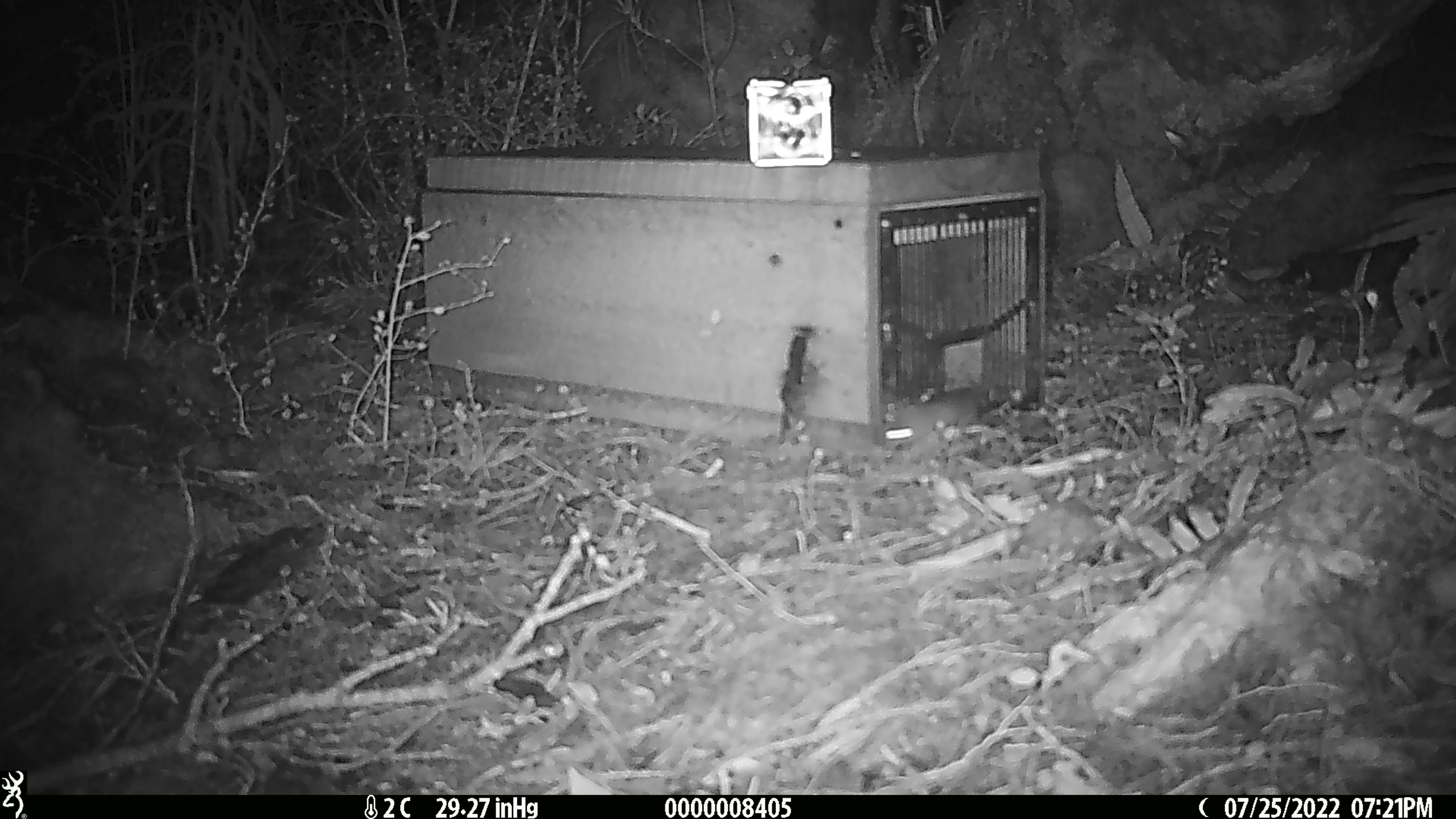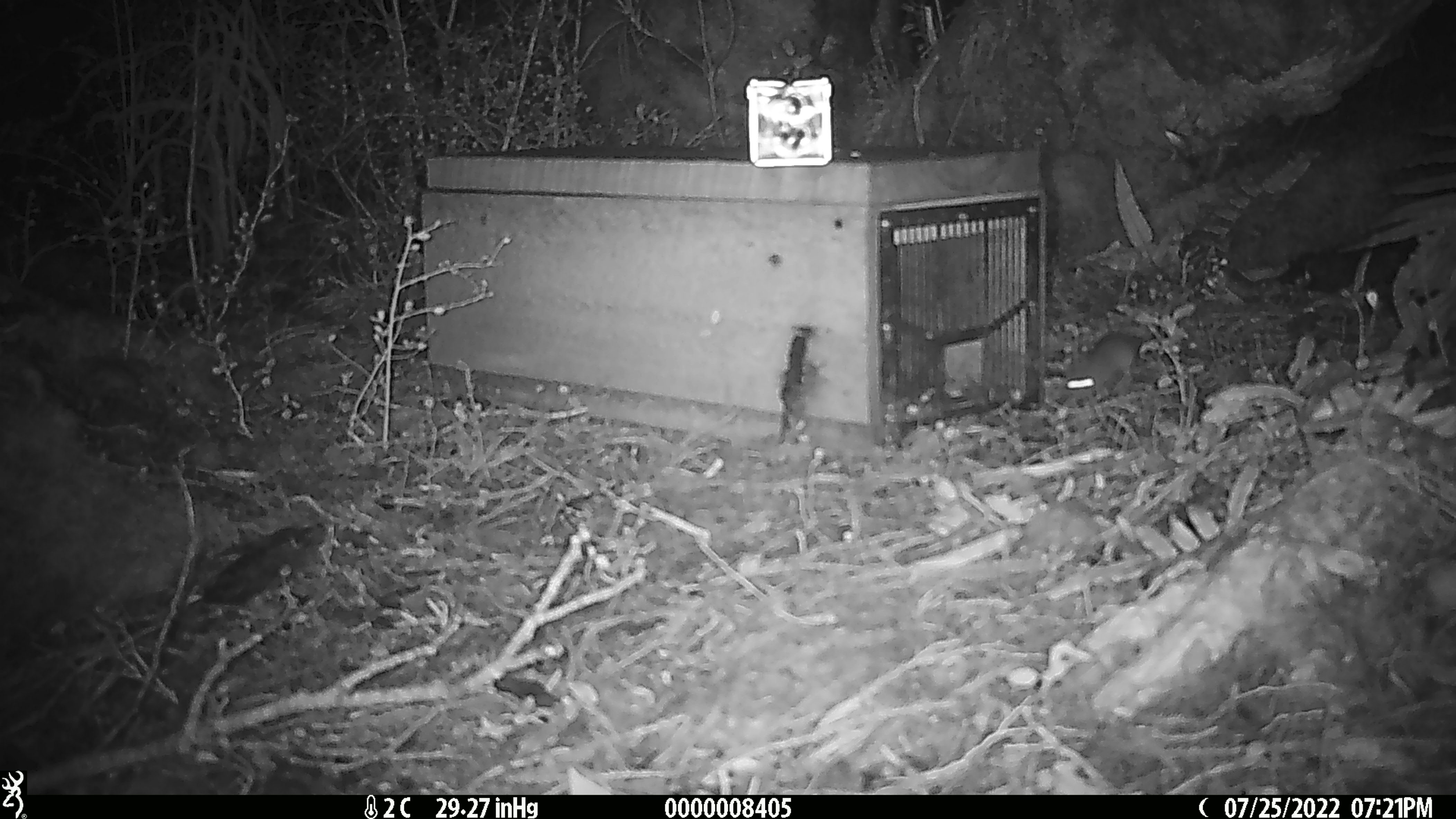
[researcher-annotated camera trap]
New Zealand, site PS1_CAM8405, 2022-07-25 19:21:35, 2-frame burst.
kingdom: Animalia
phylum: Chordata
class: Mammalia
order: Rodentia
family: Muridae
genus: Mus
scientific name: Mus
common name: mouse